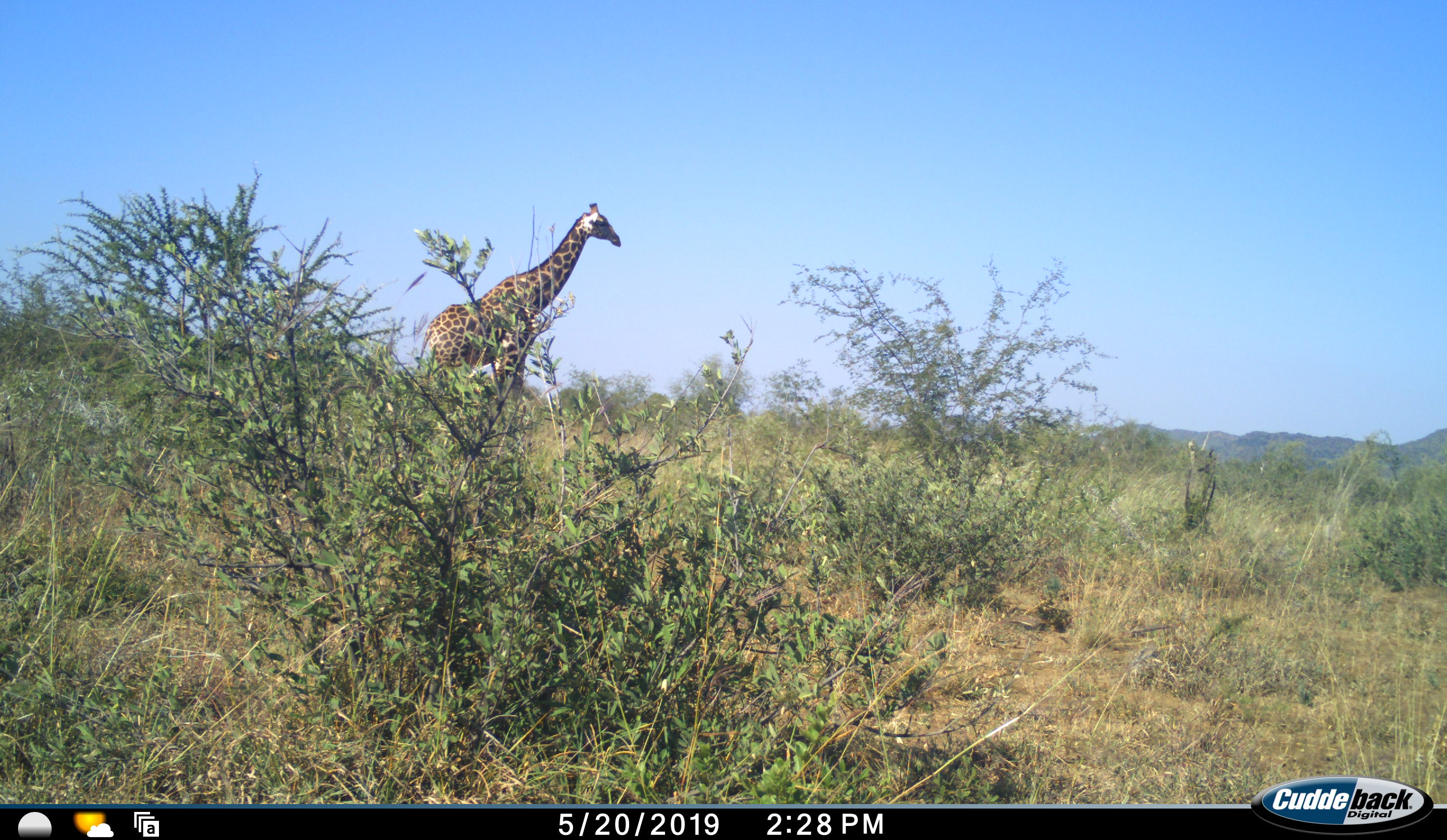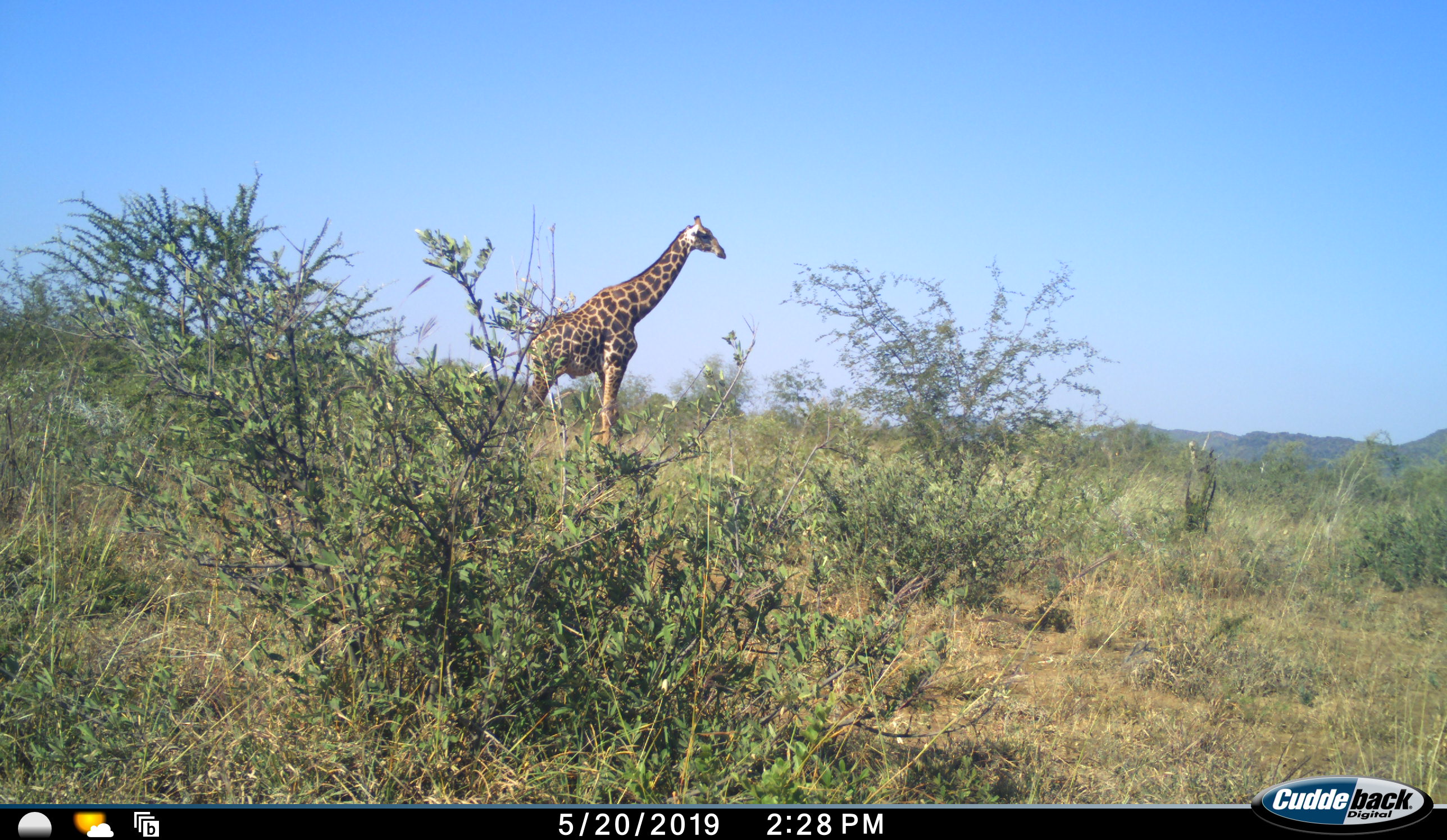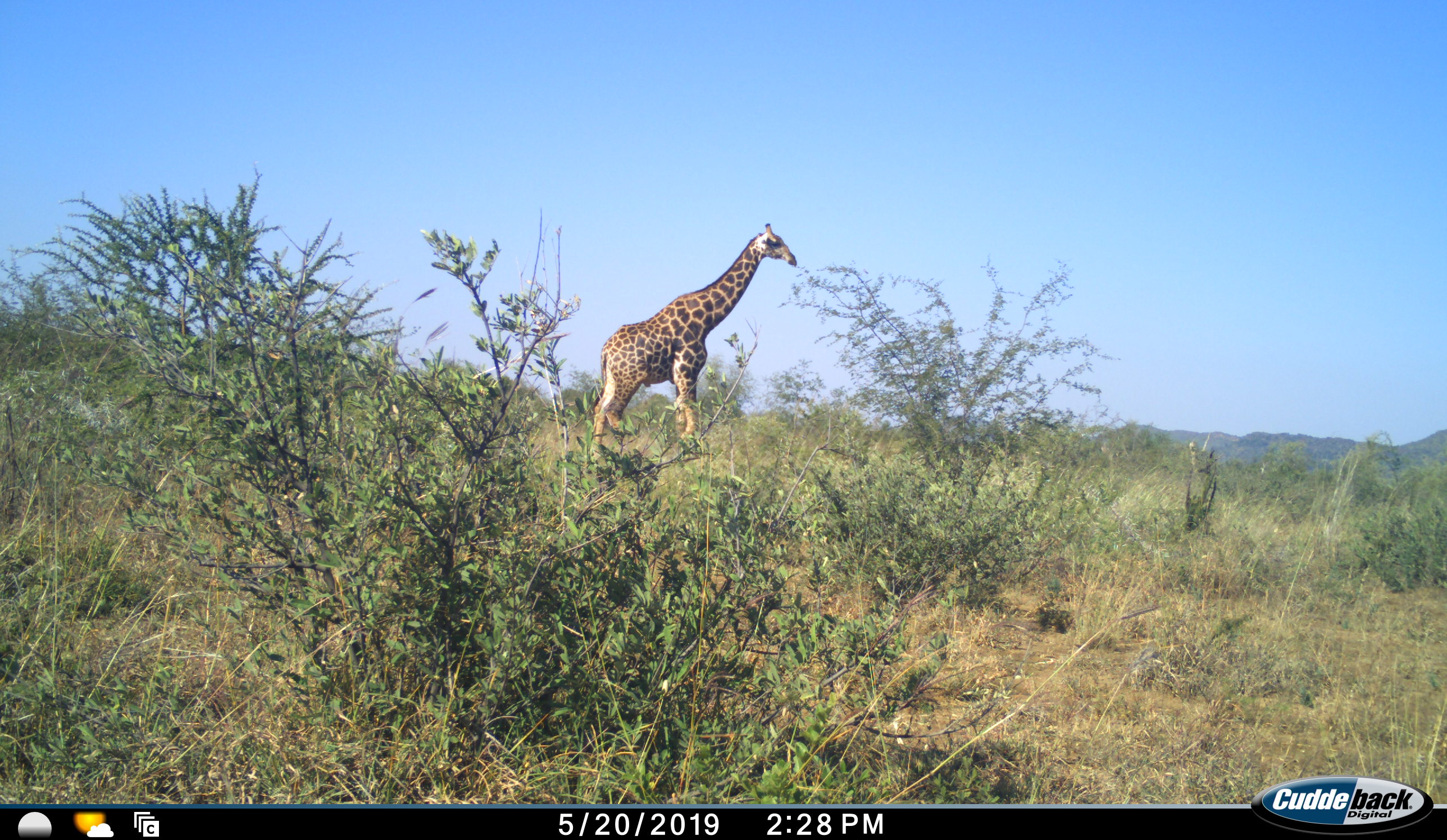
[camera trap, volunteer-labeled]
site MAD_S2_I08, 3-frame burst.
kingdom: Animalia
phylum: Chordata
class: Mammalia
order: Artiodactyla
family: Giraffidae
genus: Giraffa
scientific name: Giraffa camelopardalis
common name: giraffe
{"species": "giraffe (Giraffa camelopardalis)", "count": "1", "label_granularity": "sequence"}